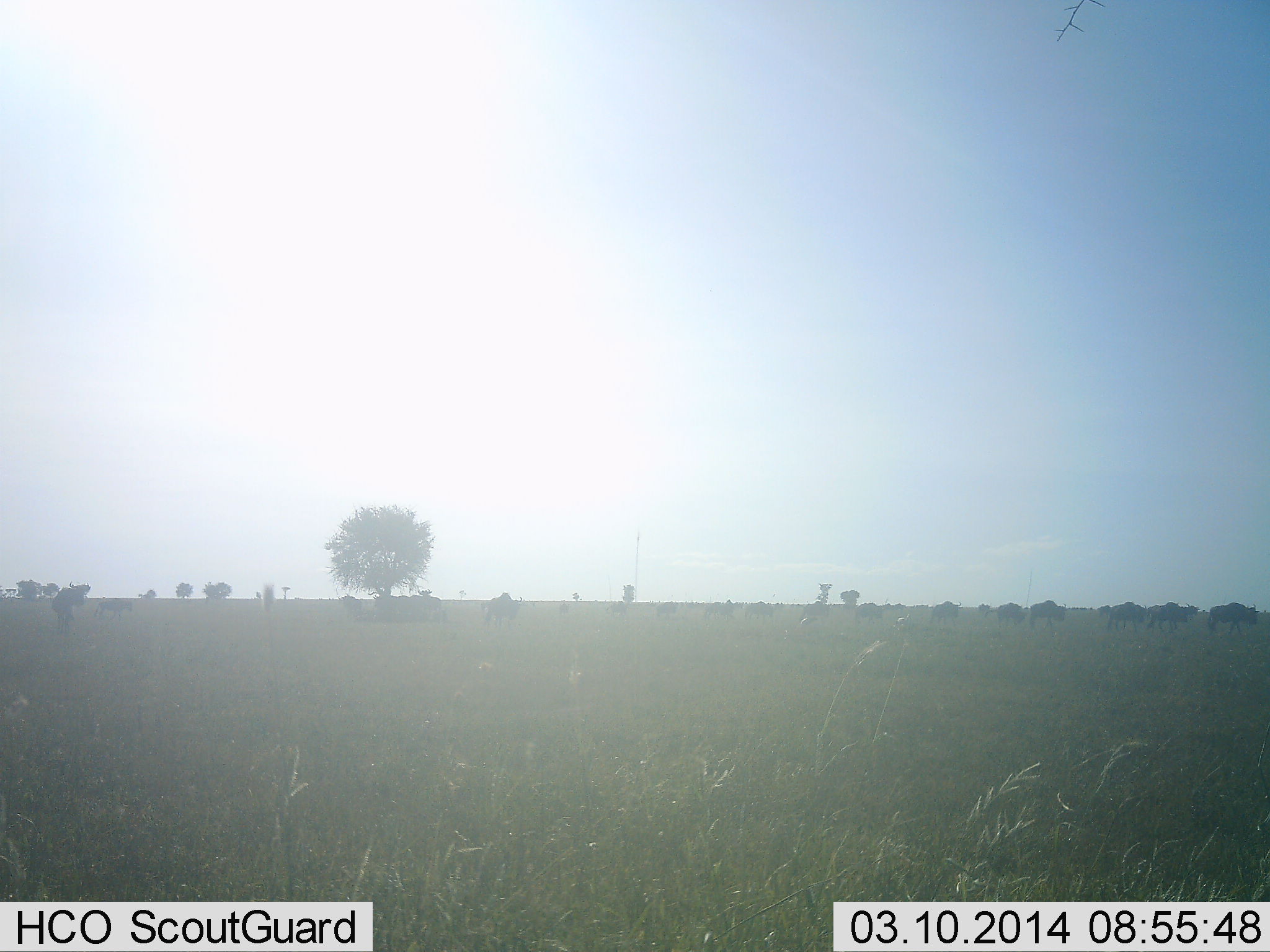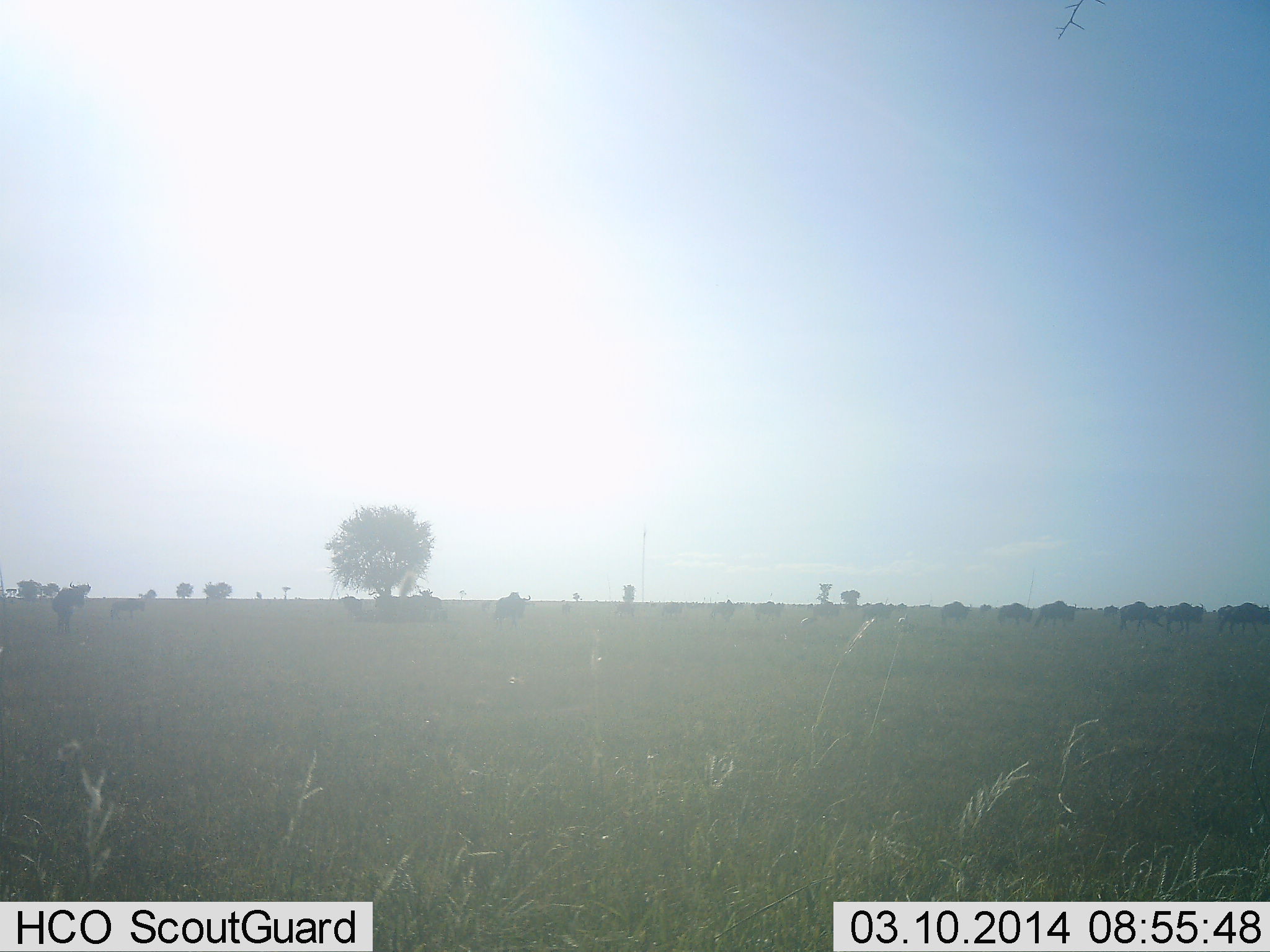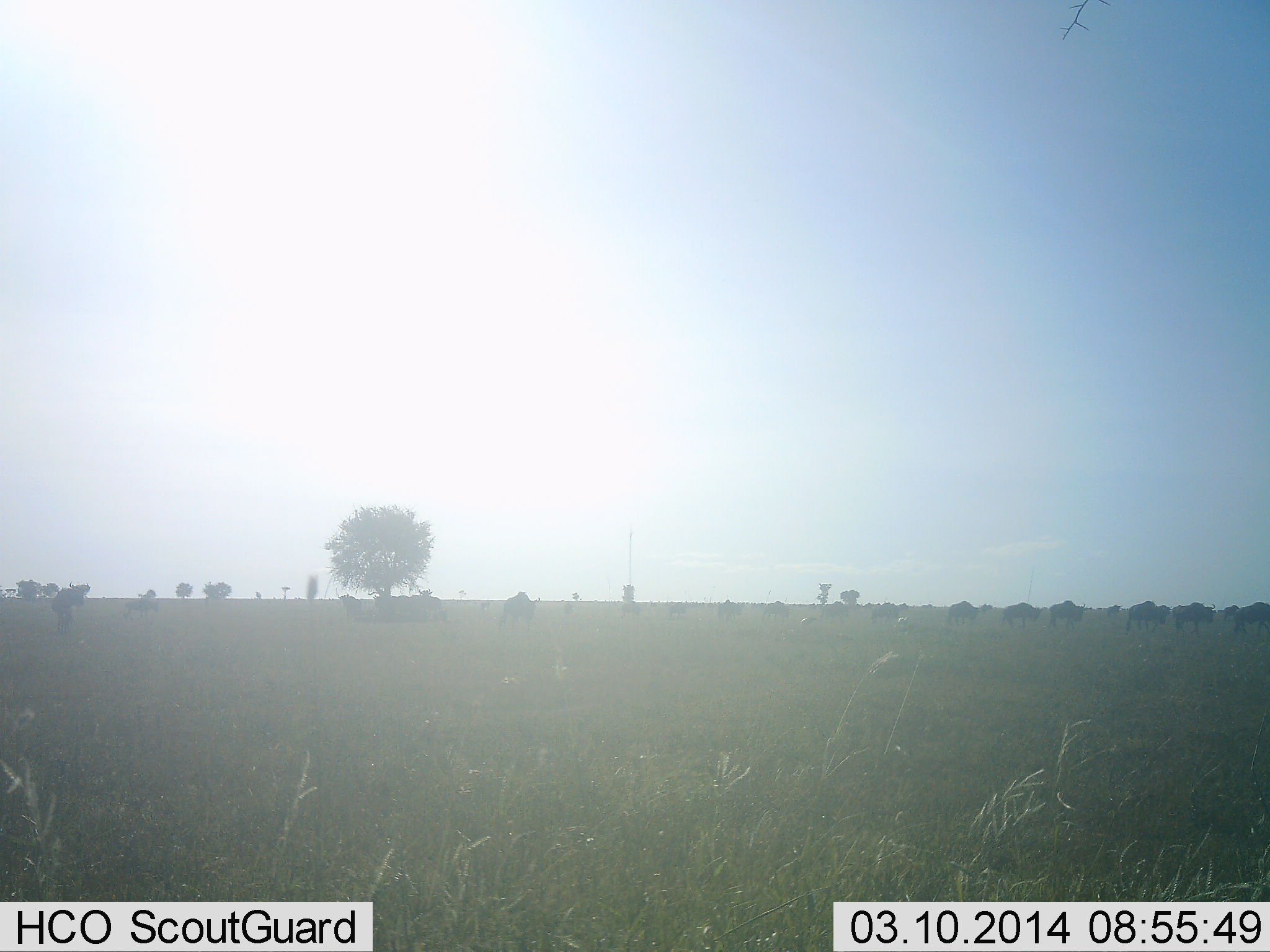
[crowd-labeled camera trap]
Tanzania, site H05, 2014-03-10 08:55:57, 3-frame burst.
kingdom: Animalia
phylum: Chordata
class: Mammalia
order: Artiodactyla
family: Bovidae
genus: Connochaetes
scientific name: Connochaetes taurinus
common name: blue wildebeest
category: wildebeest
Wildebeest (blue wildebeest) (Connochaetes taurinus), count 11-50. Behavior (volunteer vote fractions): standing 10%, resting 0%, moving 90%, interacting 0%. Young present (vote fraction): 10%. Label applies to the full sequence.